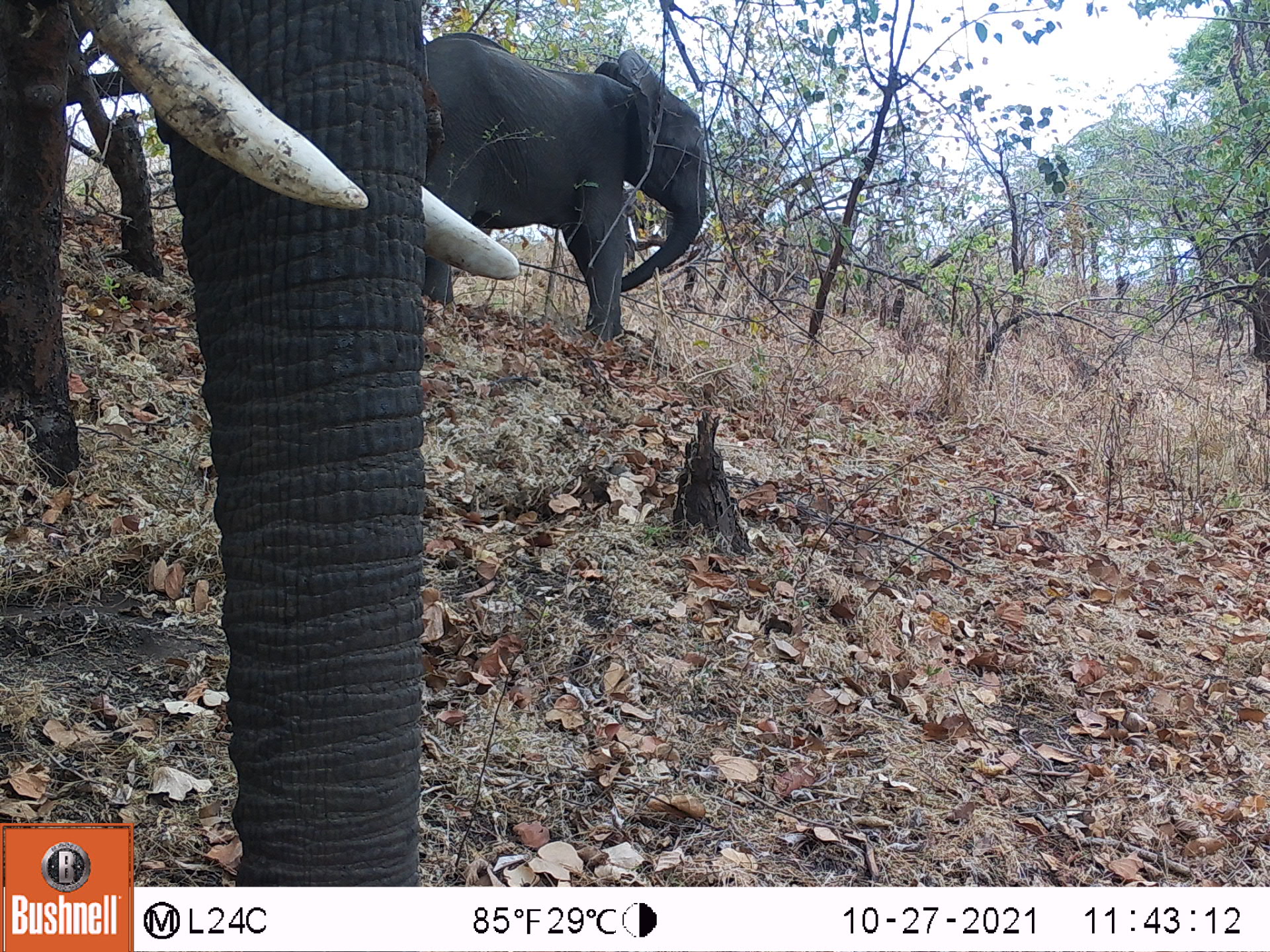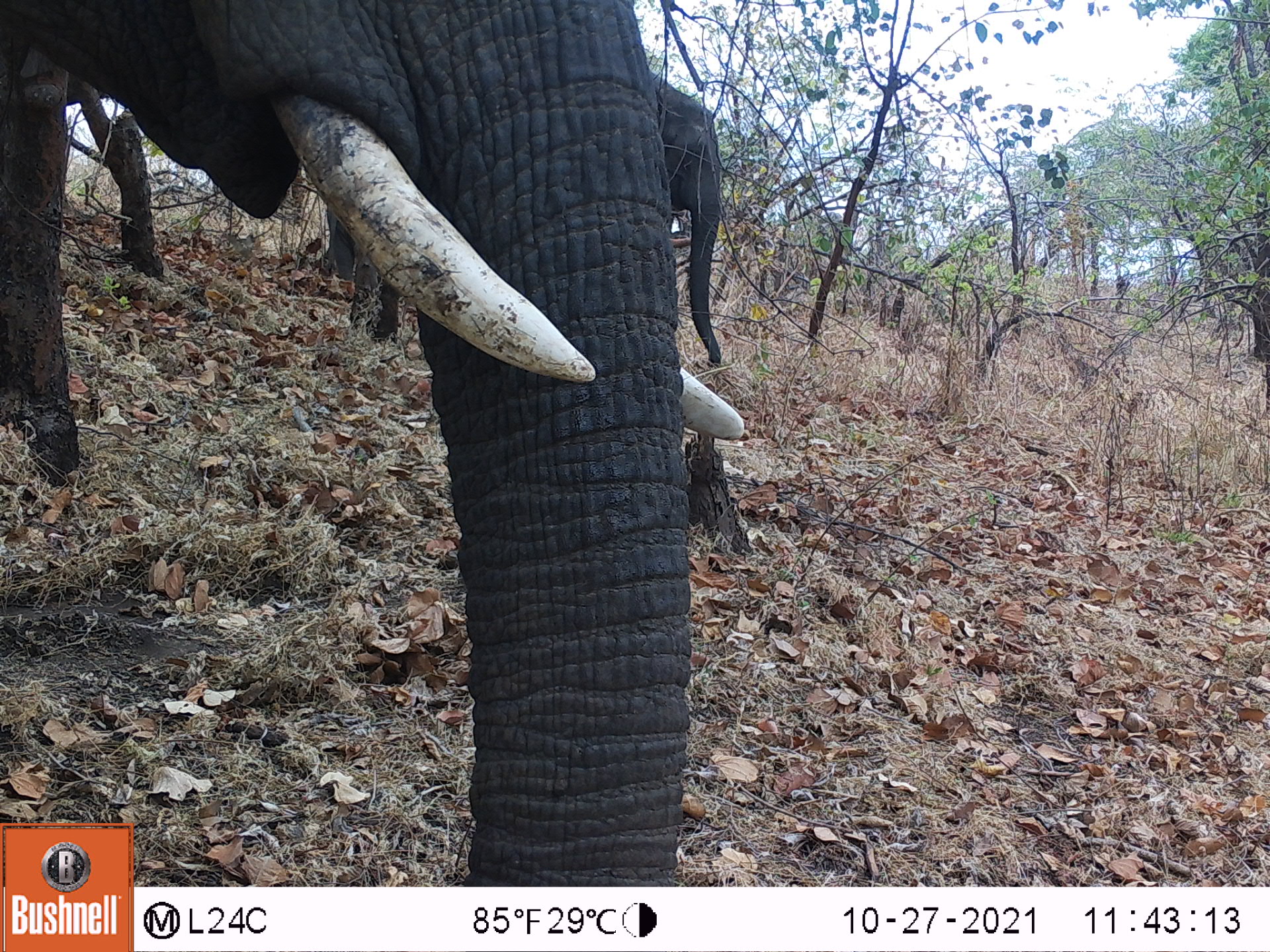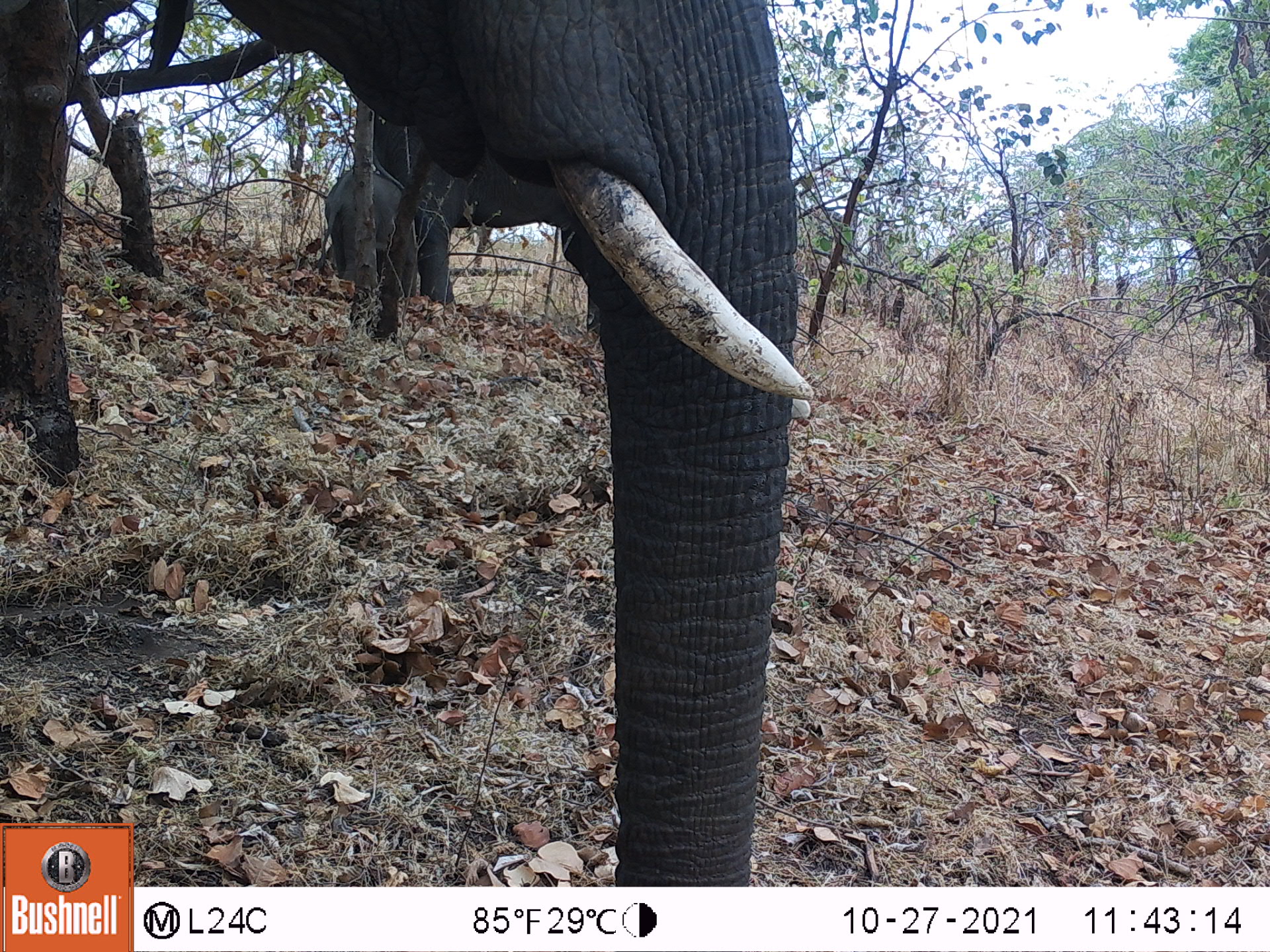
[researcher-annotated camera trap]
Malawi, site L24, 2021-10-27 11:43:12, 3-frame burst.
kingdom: Animalia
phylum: Chordata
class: Mammalia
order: Proboscidea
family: Elephantidae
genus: Loxodonta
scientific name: Loxodonta africana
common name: african savanna elephant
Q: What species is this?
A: African savanna elephant (Loxodonta africana).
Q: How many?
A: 2.